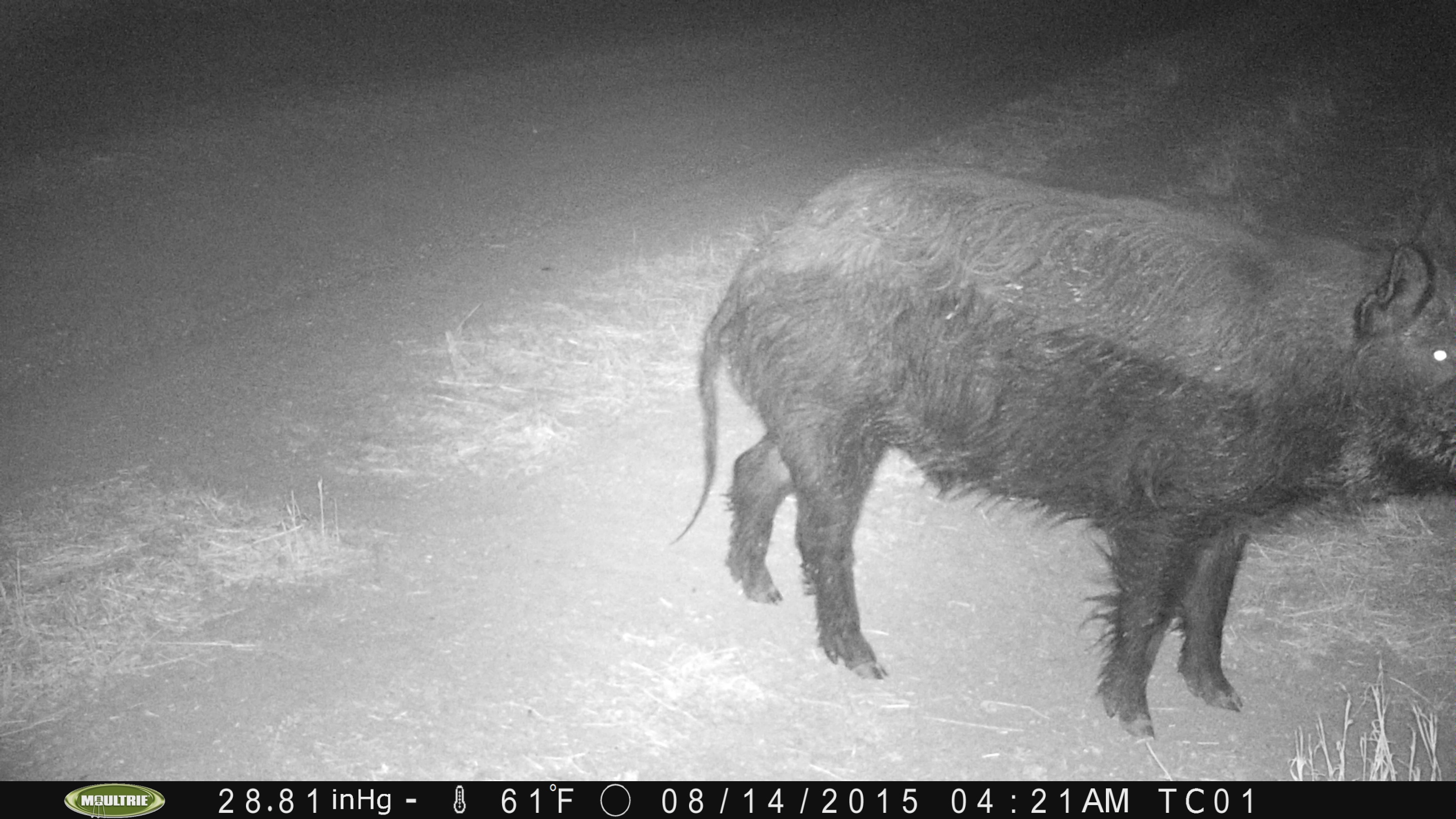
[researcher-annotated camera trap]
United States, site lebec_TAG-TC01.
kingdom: Animalia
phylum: Chordata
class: Mammalia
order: Artiodactyla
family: Suidae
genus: Sus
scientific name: Sus scrofa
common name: wild boar